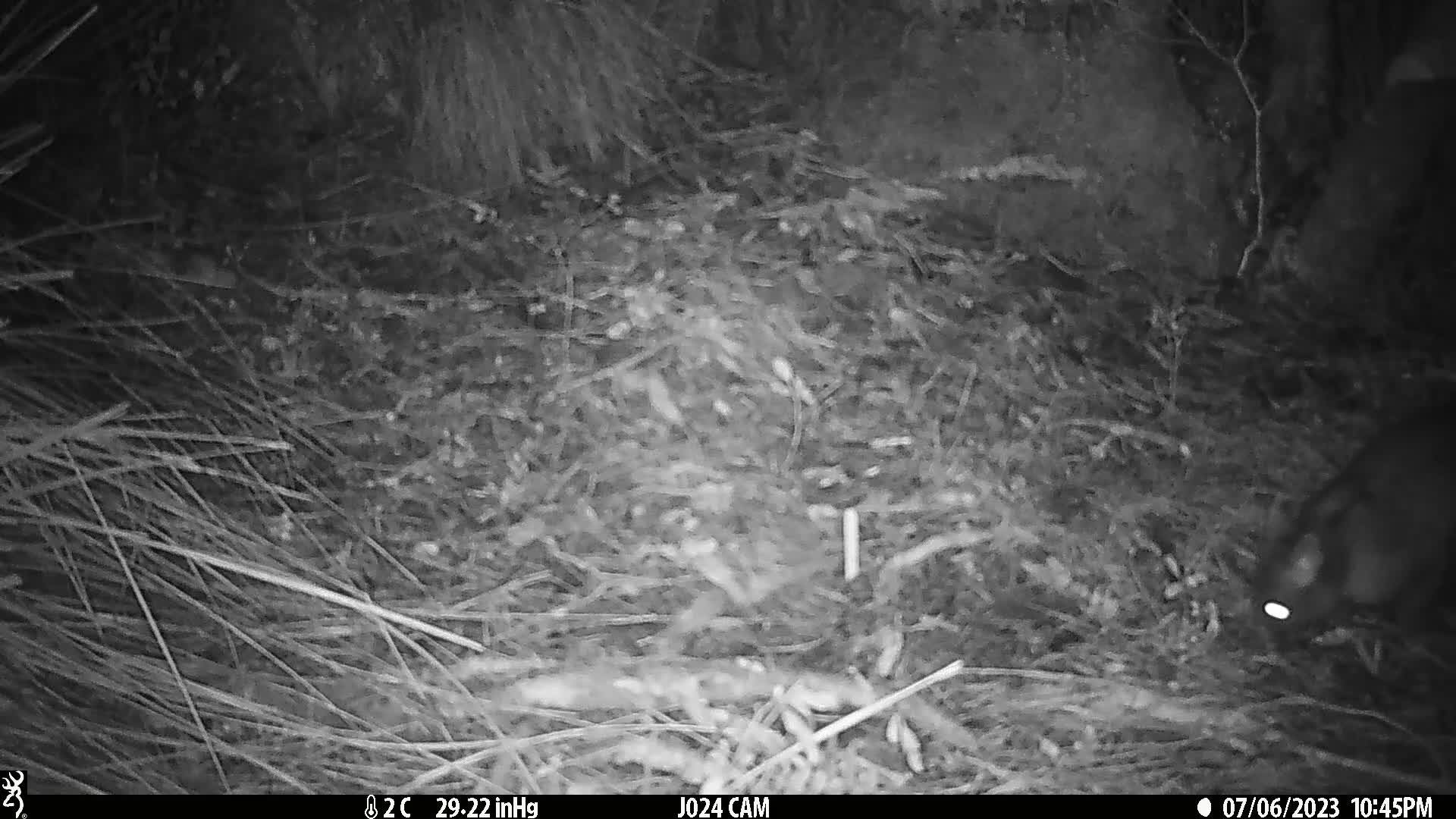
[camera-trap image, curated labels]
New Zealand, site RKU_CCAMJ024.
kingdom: Animalia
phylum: Chordata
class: Mammalia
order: Diprotodontia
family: Phalangeridae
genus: Trichosurus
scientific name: Trichosurus vulpecula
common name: common brushtail possum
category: possum